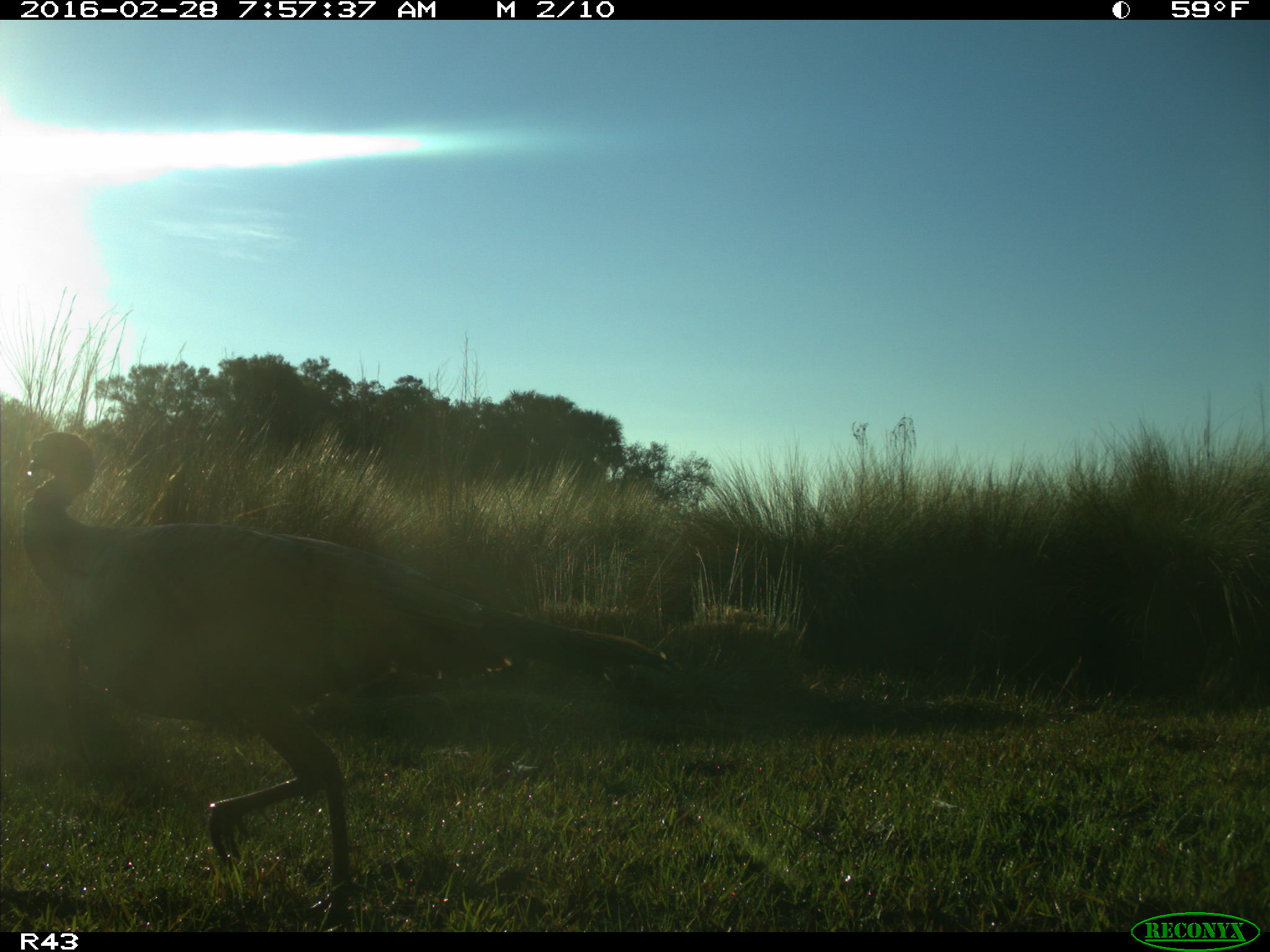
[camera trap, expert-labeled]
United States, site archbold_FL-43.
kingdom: Animalia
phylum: Chordata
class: Aves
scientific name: Aves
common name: birds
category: unidentified bird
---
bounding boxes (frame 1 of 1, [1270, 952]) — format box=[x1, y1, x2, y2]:
animal: box=[23, 431, 682, 933]